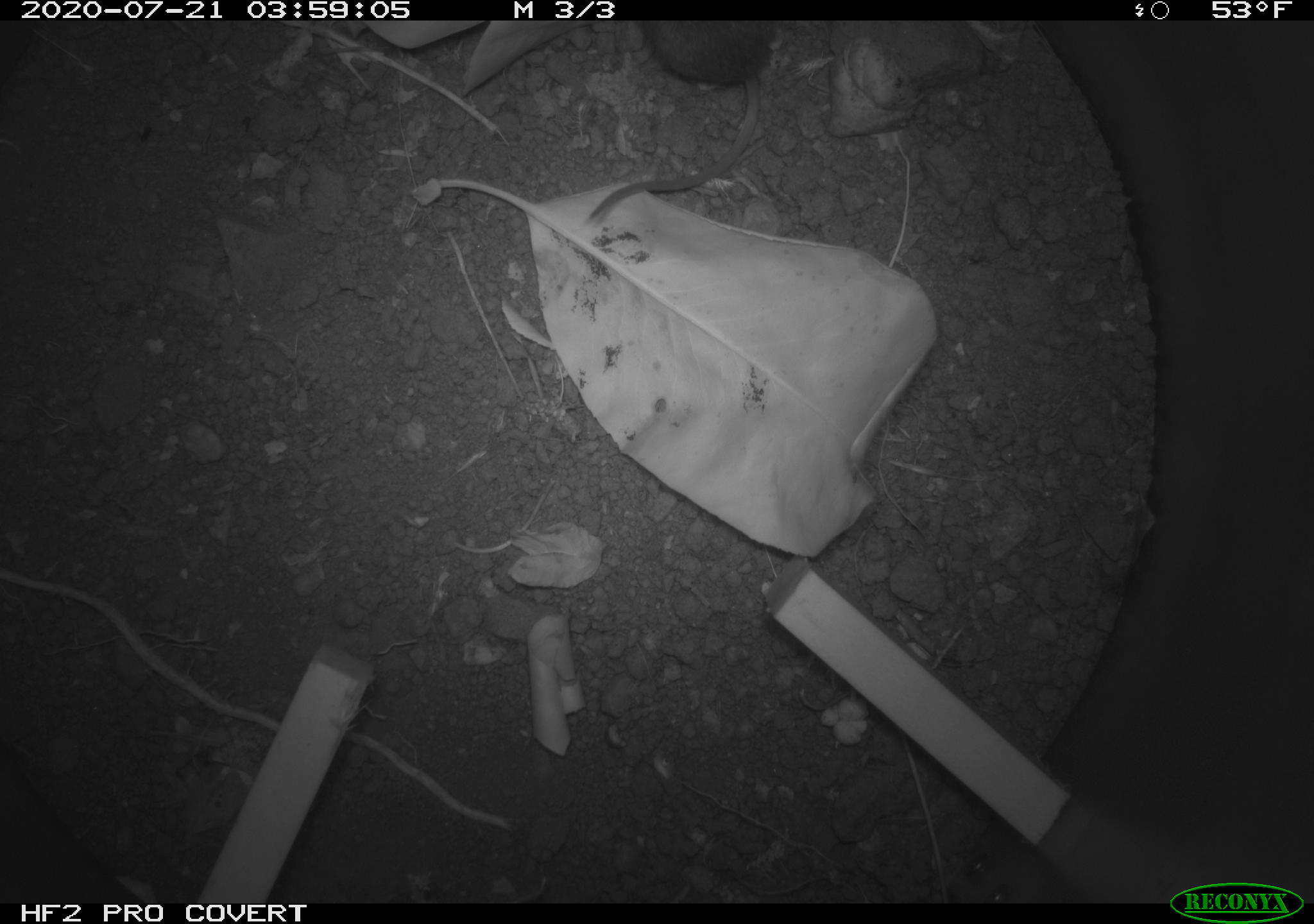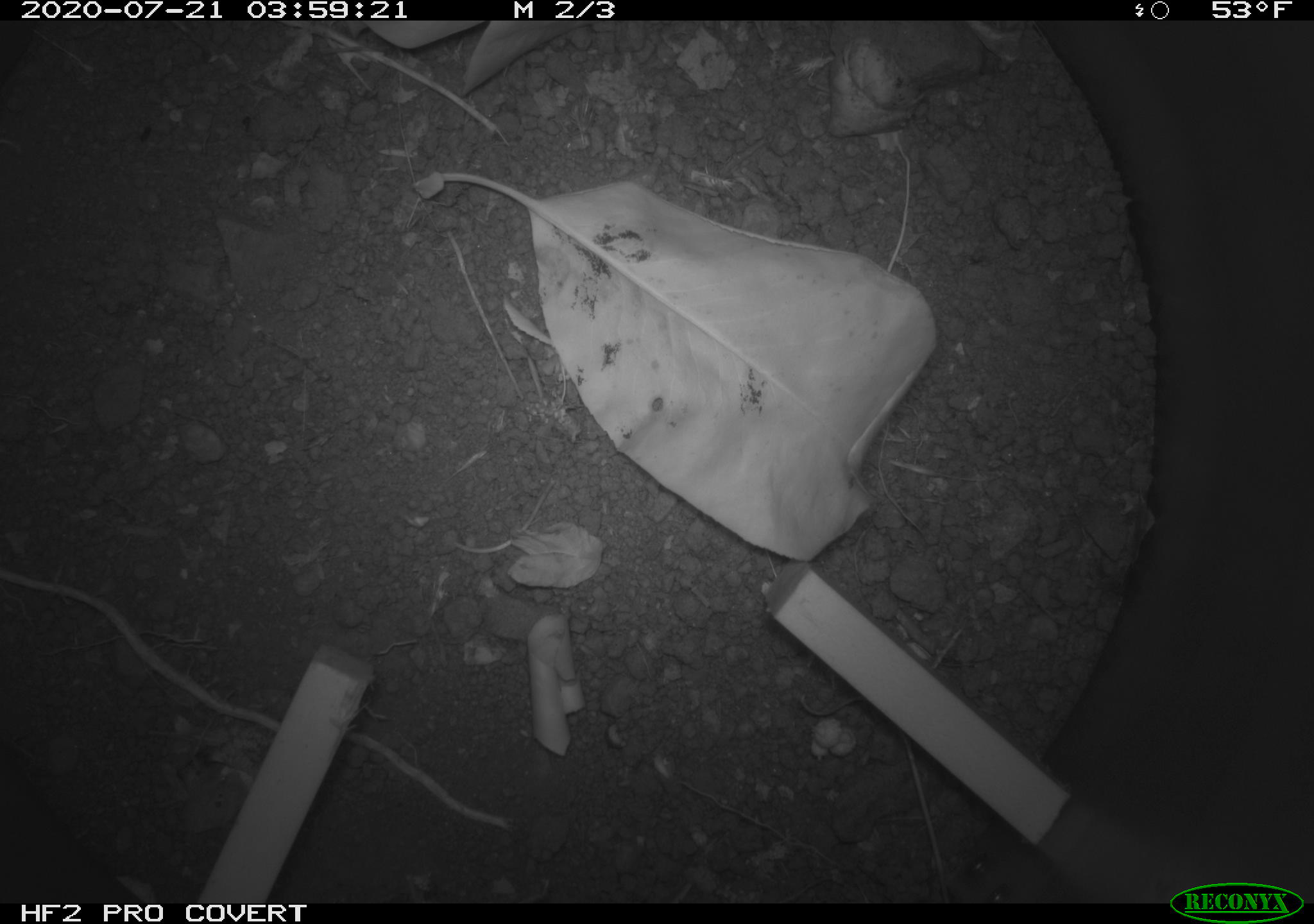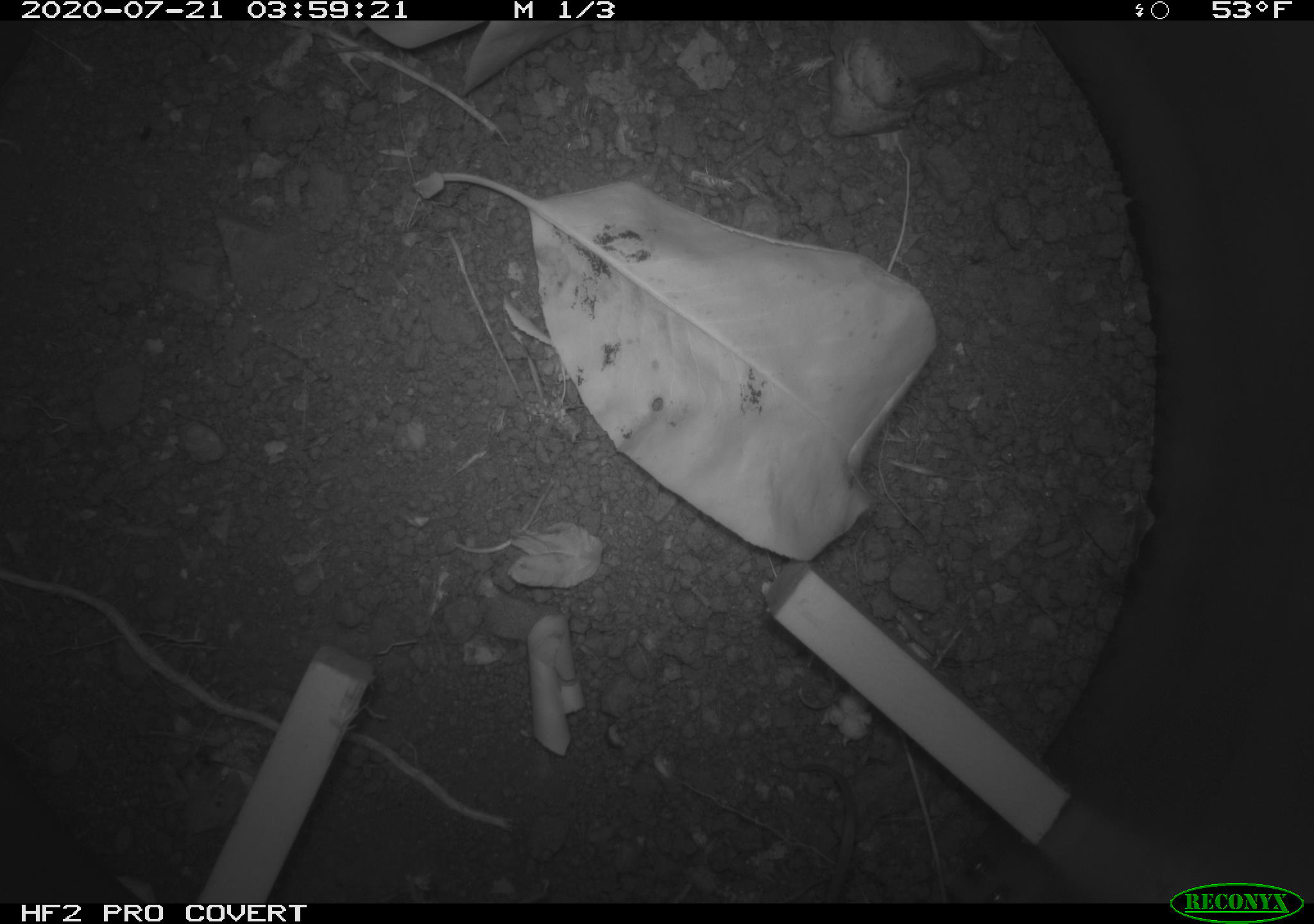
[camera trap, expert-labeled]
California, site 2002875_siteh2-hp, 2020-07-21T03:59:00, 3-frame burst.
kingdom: Animalia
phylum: Chordata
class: Mammalia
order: Rodentia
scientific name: Rodentia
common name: rodent